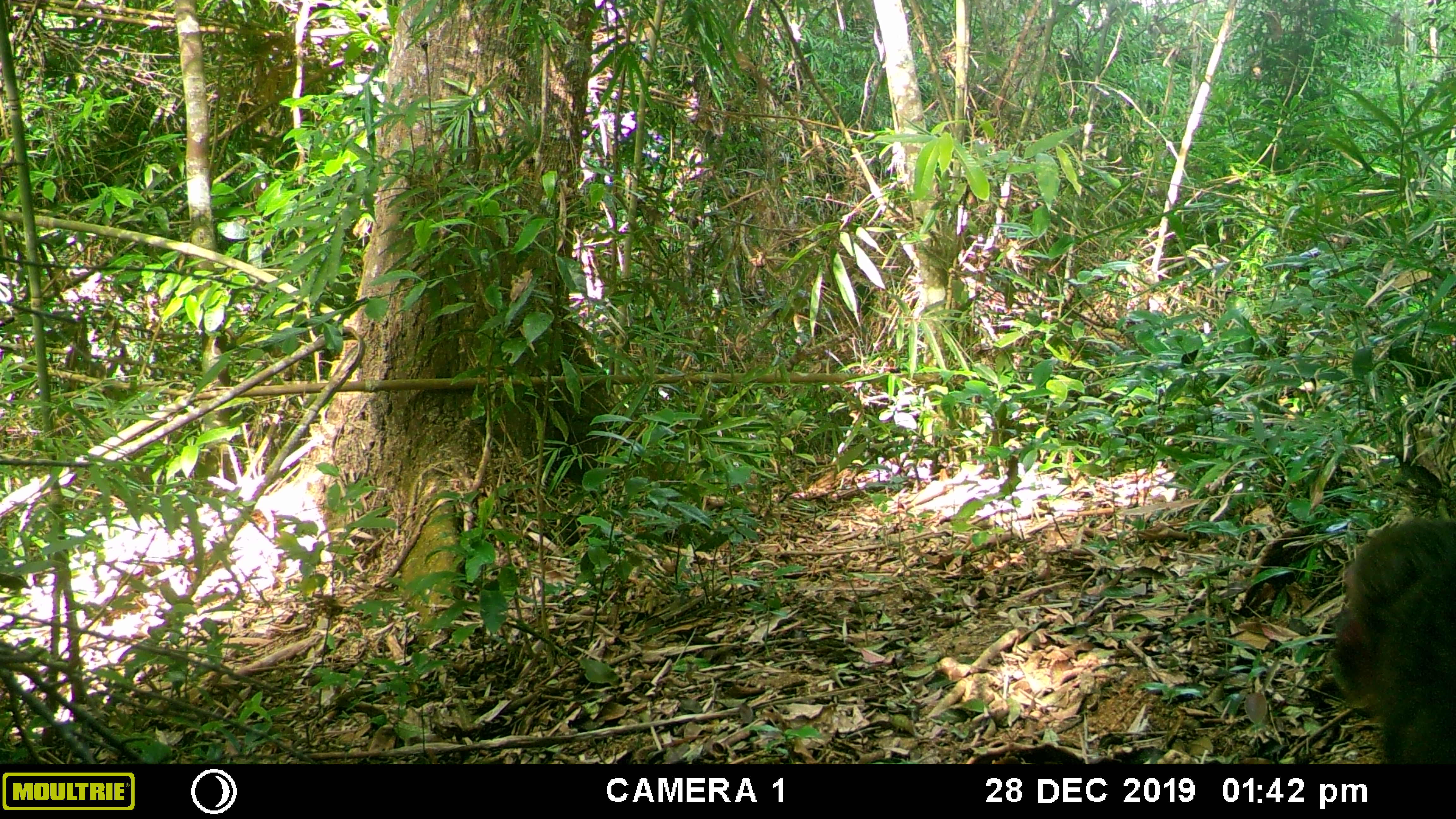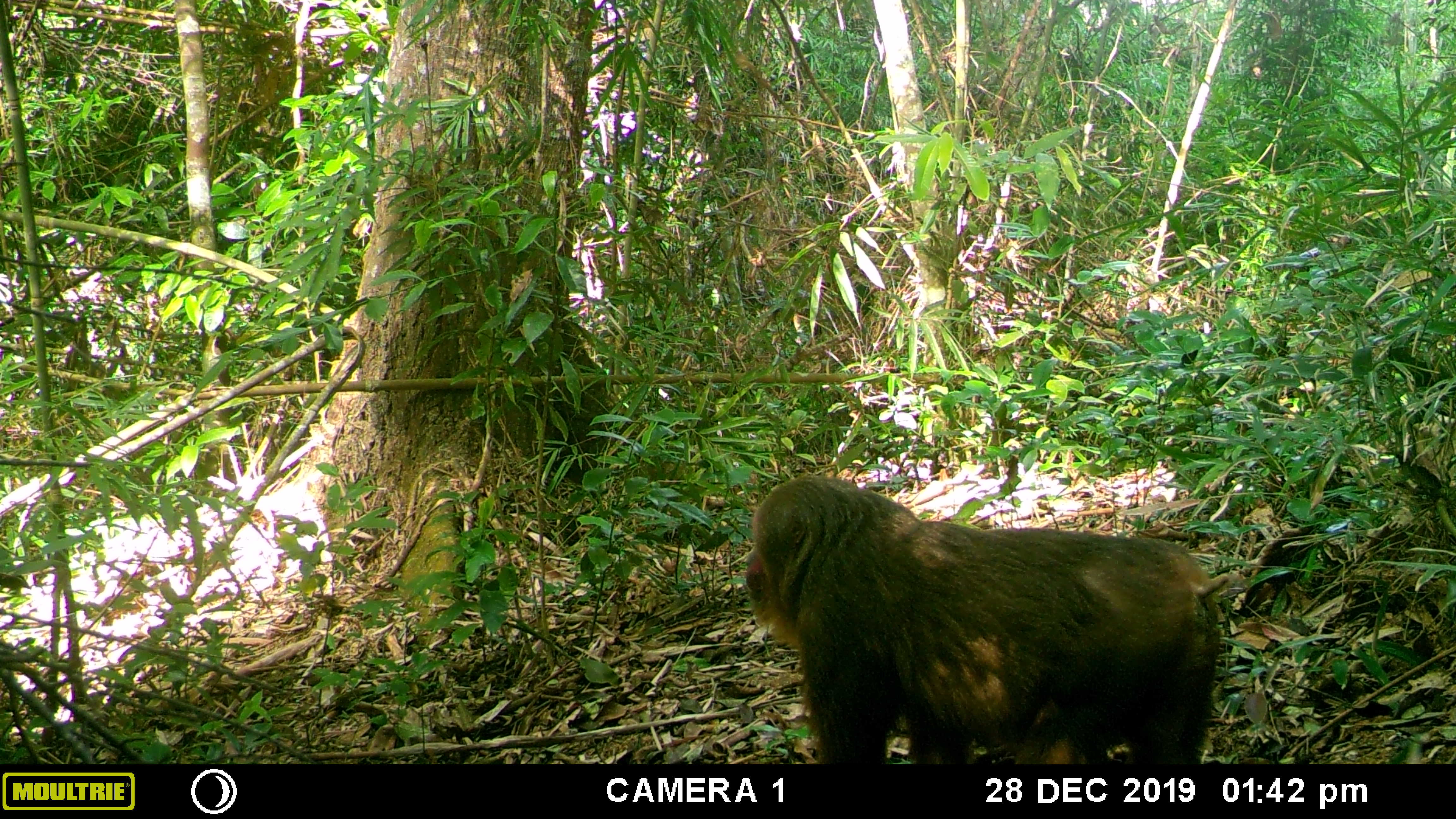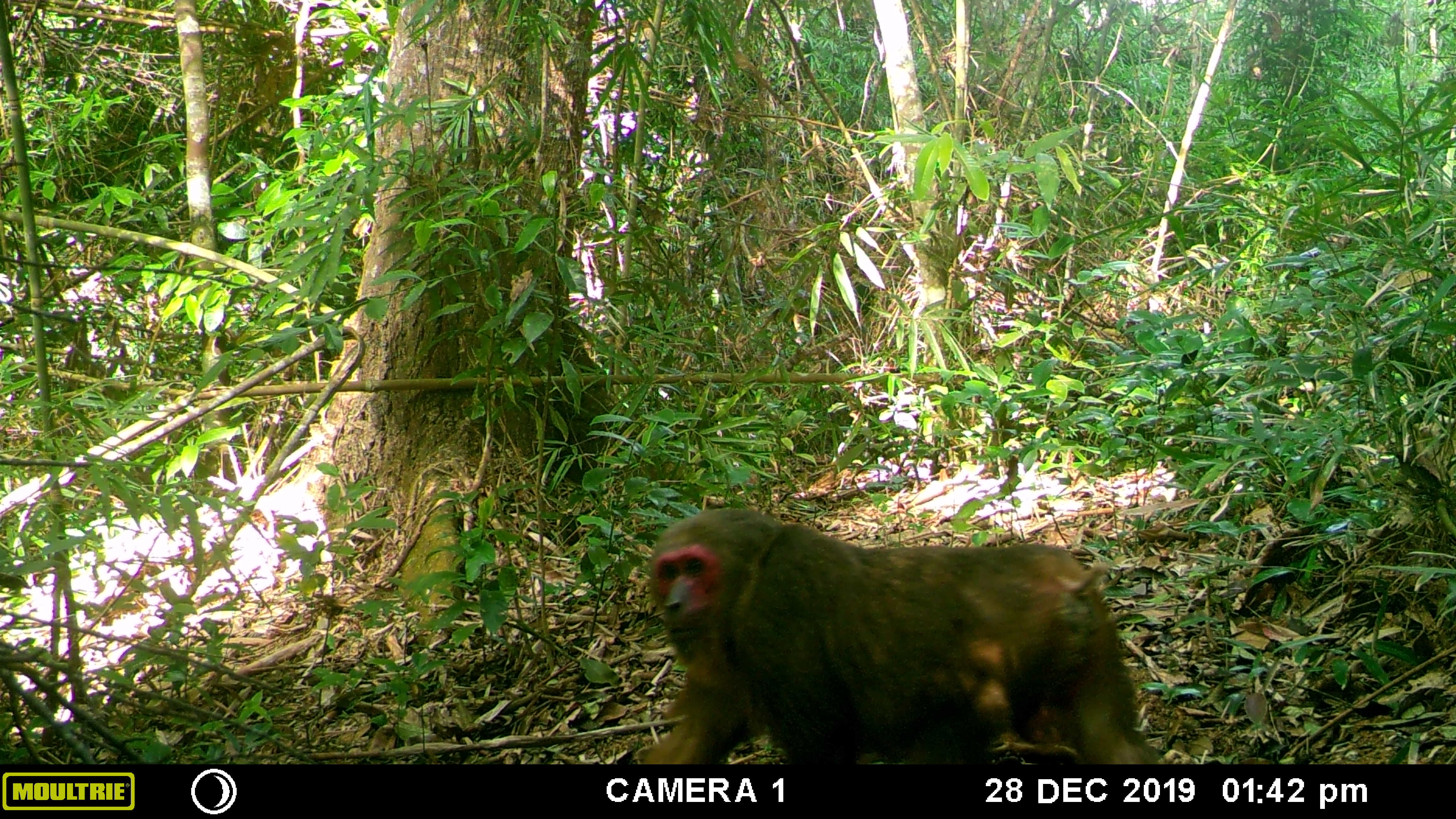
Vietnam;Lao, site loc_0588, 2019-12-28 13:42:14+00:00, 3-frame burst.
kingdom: Animalia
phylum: Chordata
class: Mammalia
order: Primates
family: Cercopithecidae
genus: Macaca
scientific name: Macaca arctoides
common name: stump-tailed macaque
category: stump tailed macaque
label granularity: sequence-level